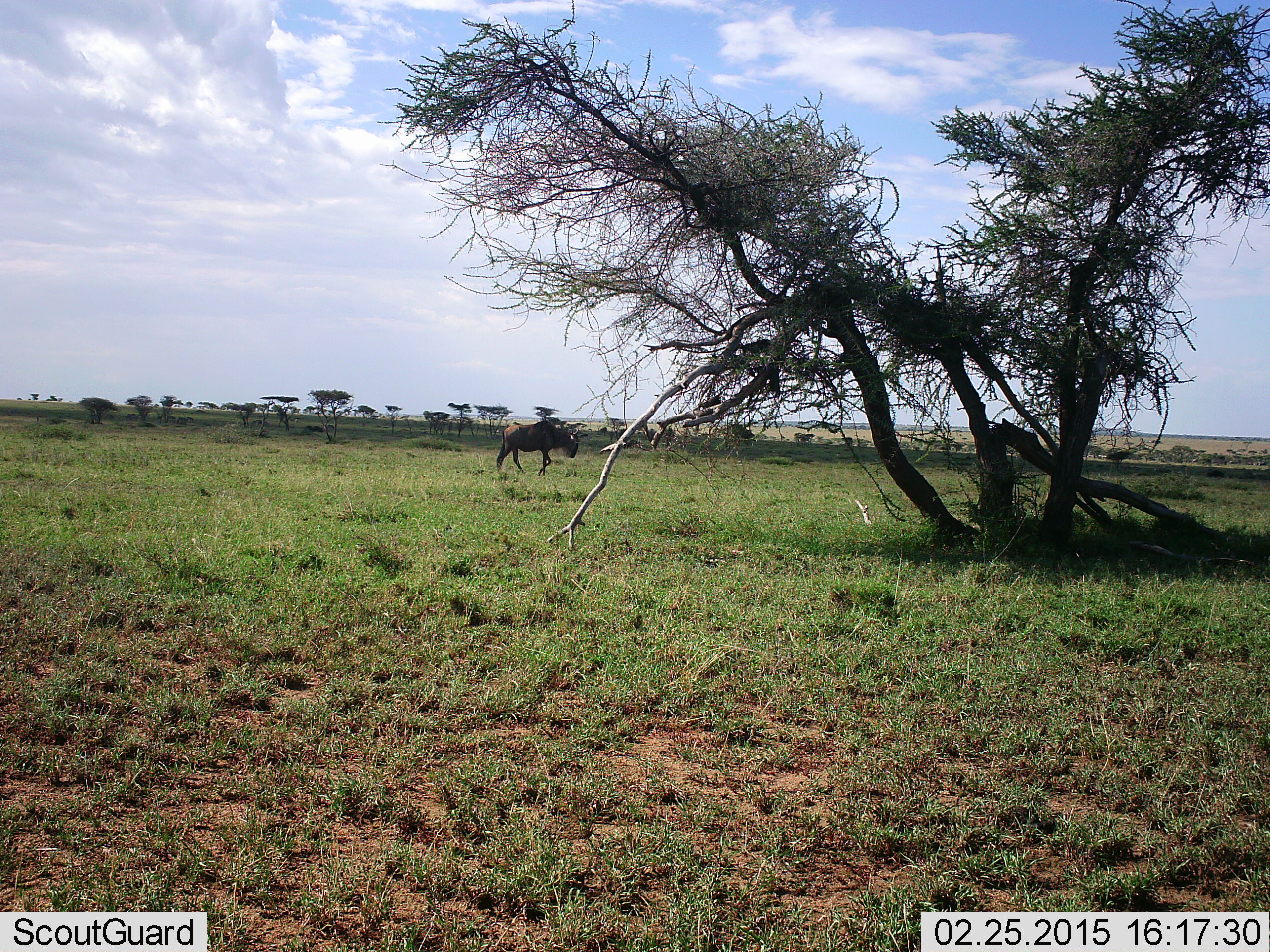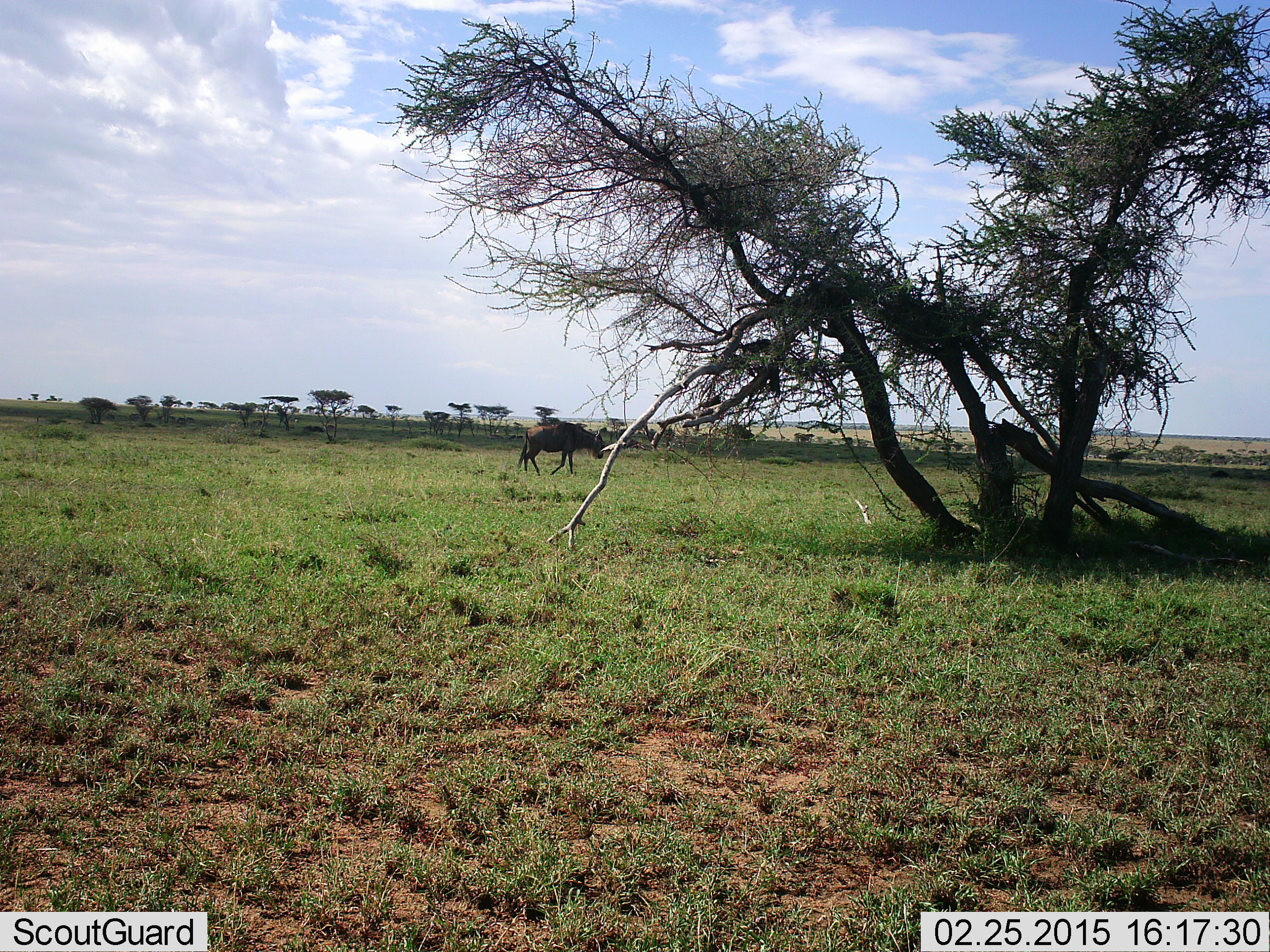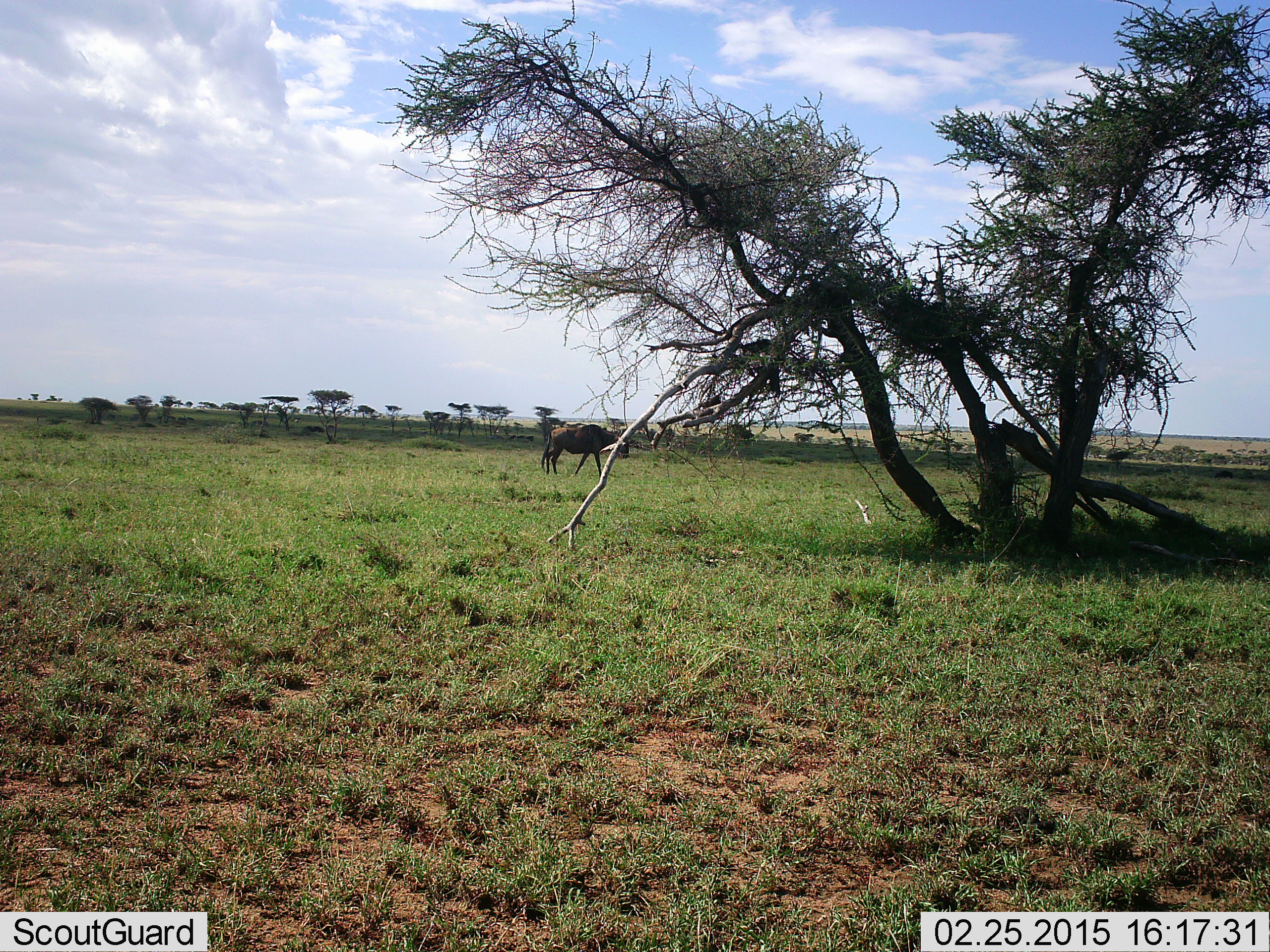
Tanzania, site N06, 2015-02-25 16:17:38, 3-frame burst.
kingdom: Animalia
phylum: Chordata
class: Mammalia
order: Artiodactyla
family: Bovidae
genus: Connochaetes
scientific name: Connochaetes taurinus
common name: blue wildebeest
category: wildebeest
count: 1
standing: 20%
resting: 0%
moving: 90%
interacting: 0%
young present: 0%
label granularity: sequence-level